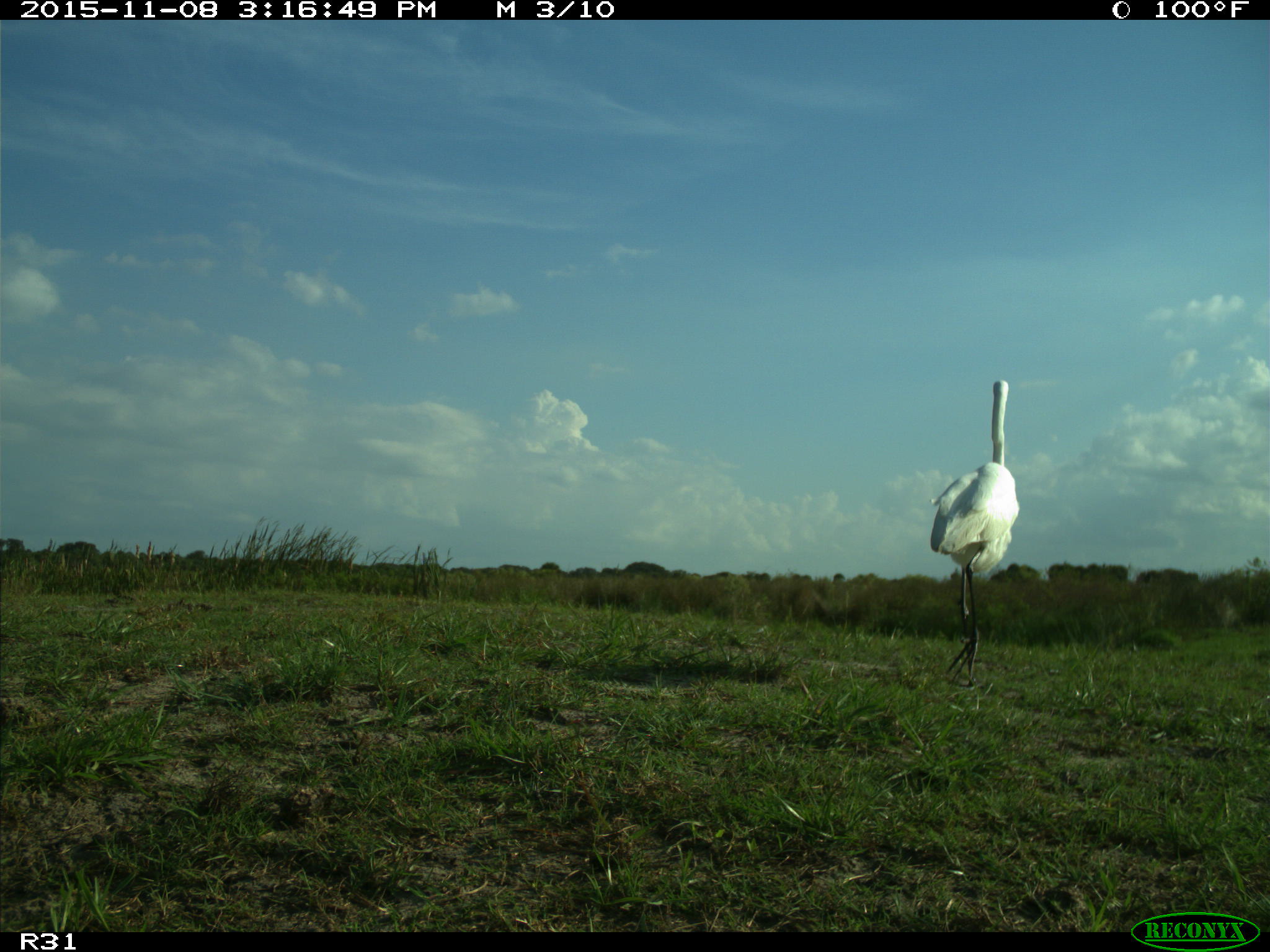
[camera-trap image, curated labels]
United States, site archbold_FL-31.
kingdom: Animalia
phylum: Chordata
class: Aves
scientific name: Aves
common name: birds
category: unidentified bird